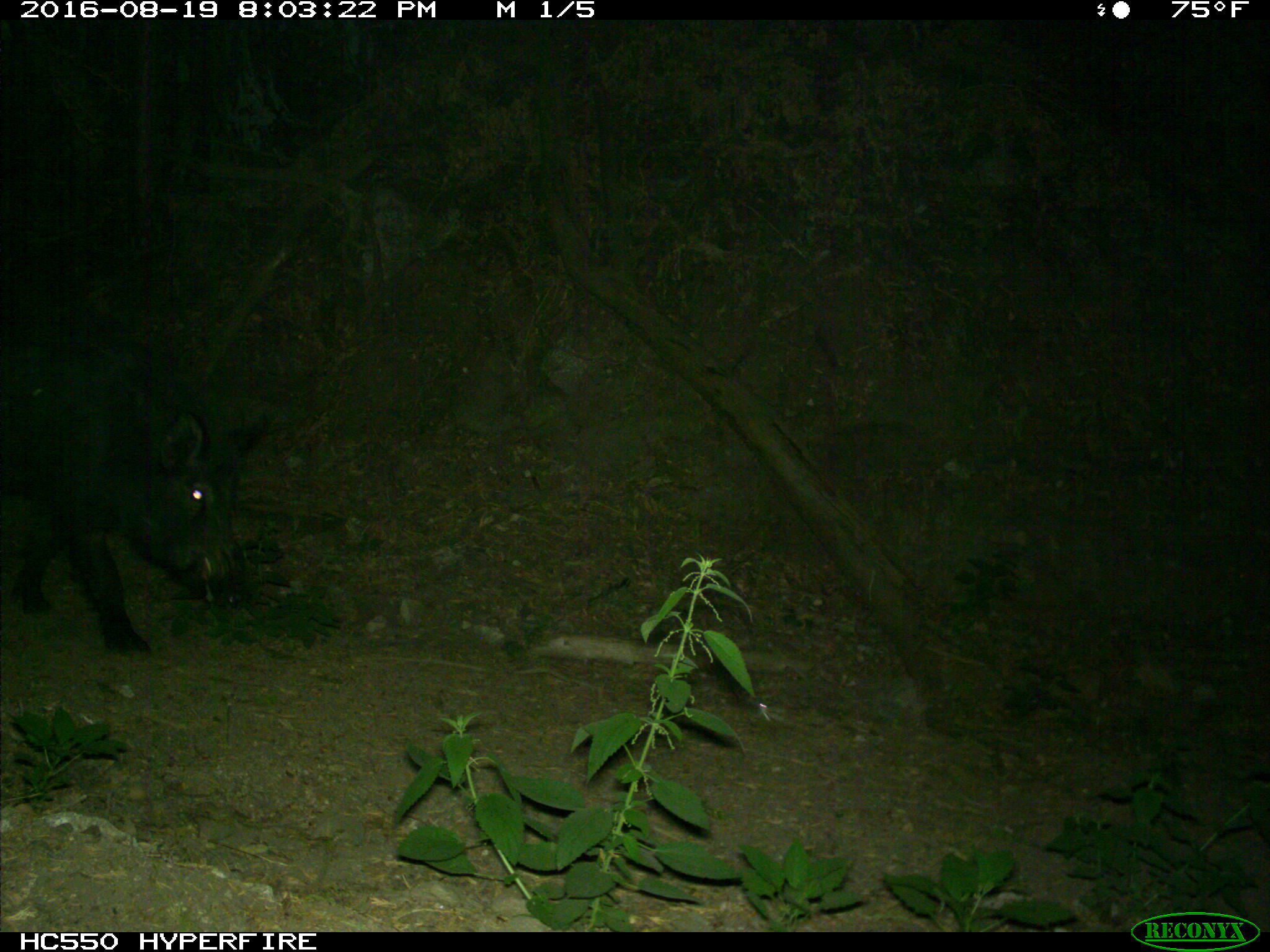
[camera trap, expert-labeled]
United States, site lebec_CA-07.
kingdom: Animalia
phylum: Chordata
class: Mammalia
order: Artiodactyla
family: Suidae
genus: Sus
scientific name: Sus scrofa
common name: wild boar